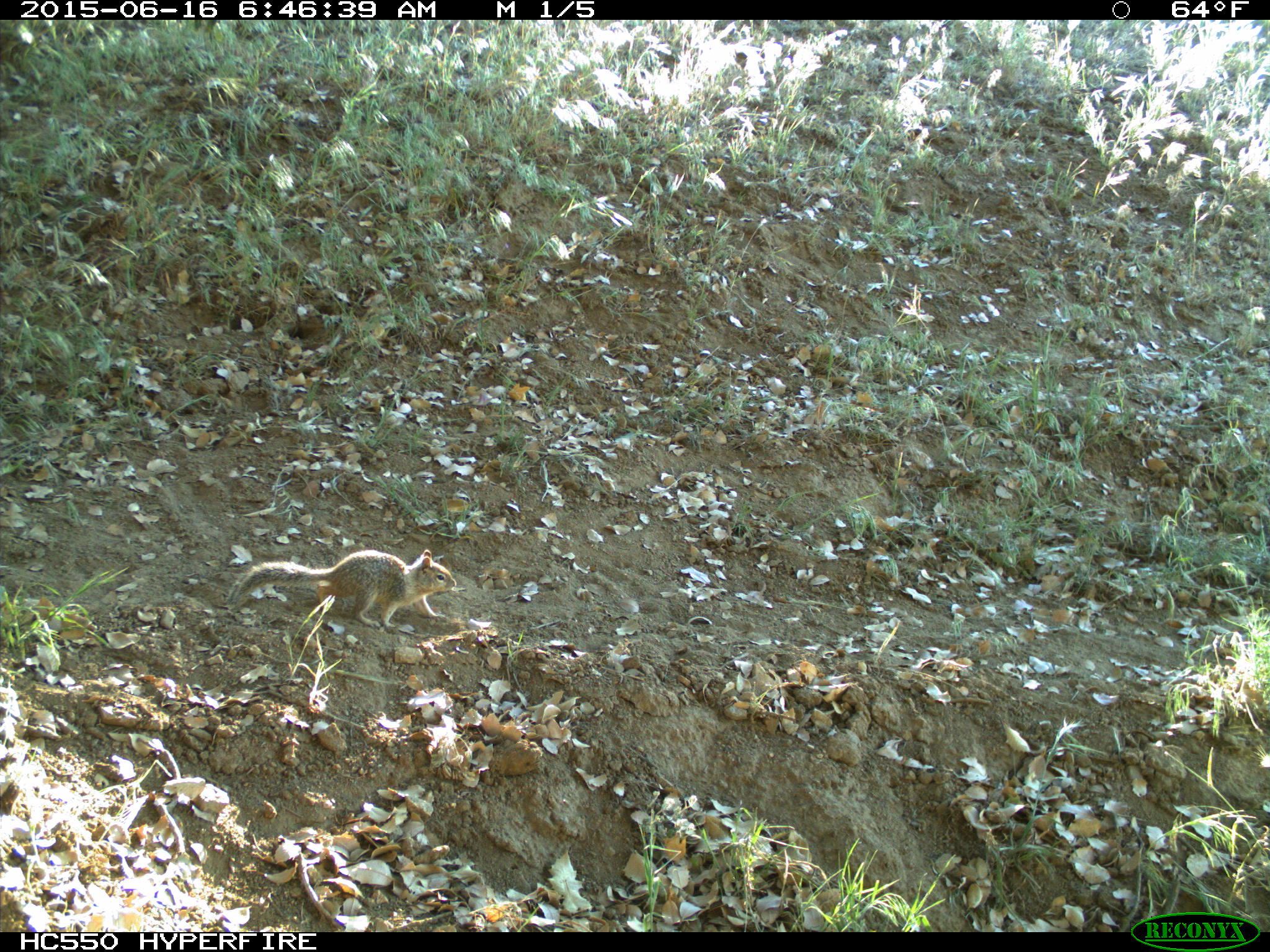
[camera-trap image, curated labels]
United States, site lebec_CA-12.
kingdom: Animalia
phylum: Chordata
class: Mammalia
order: Rodentia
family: Sciuridae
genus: Otospermophilus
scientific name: Otospermophilus beecheyi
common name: california ground squirrel